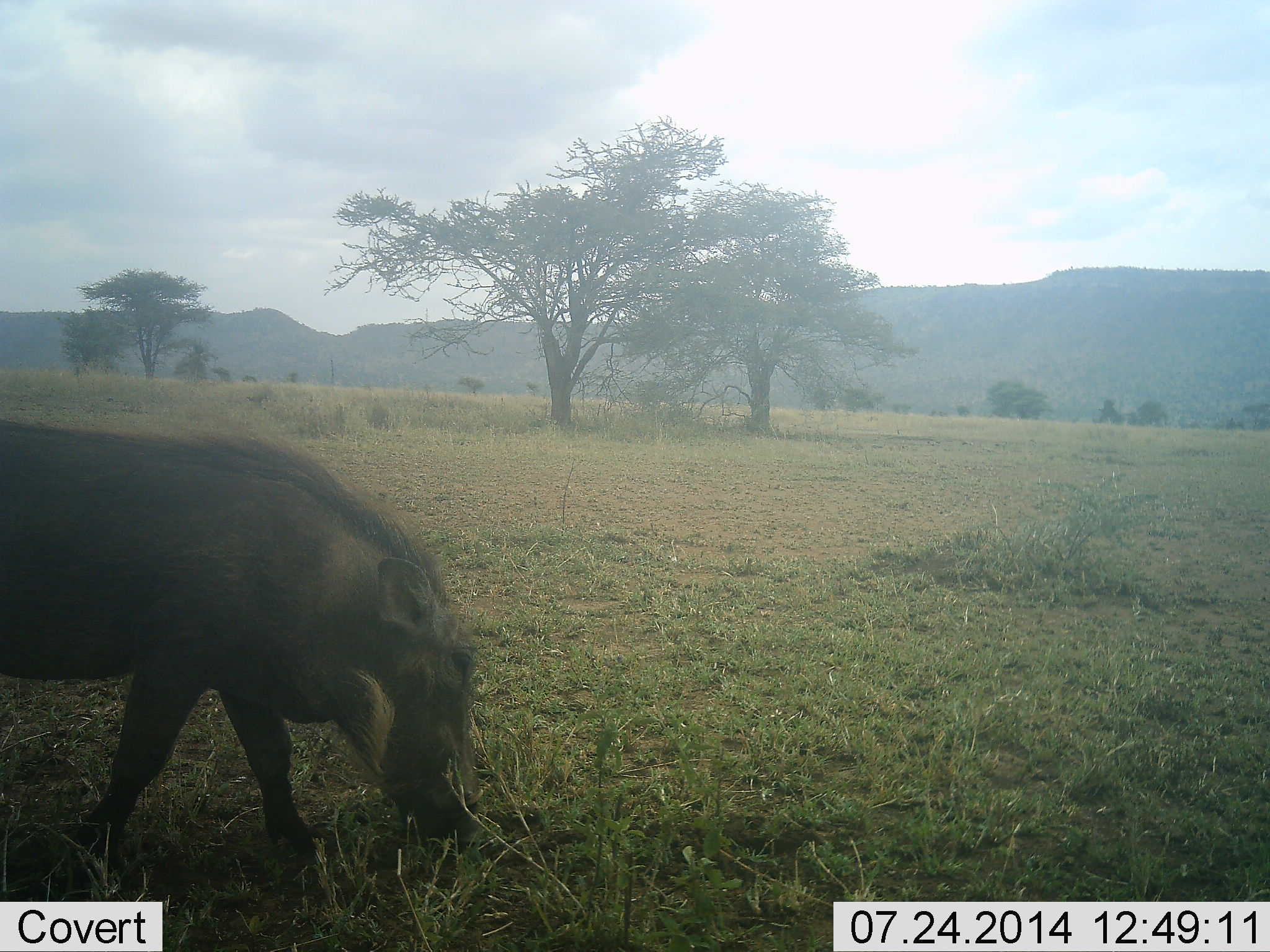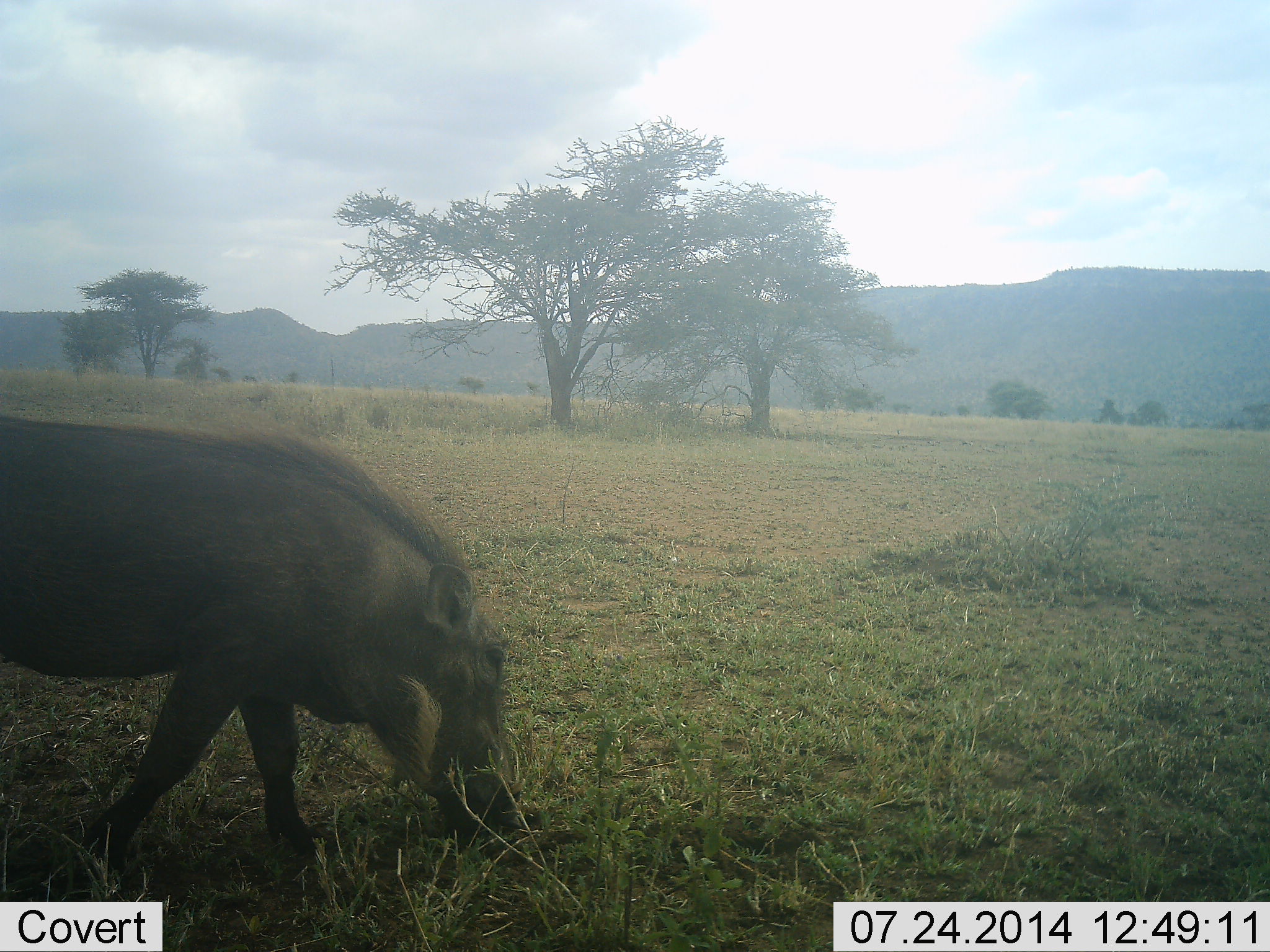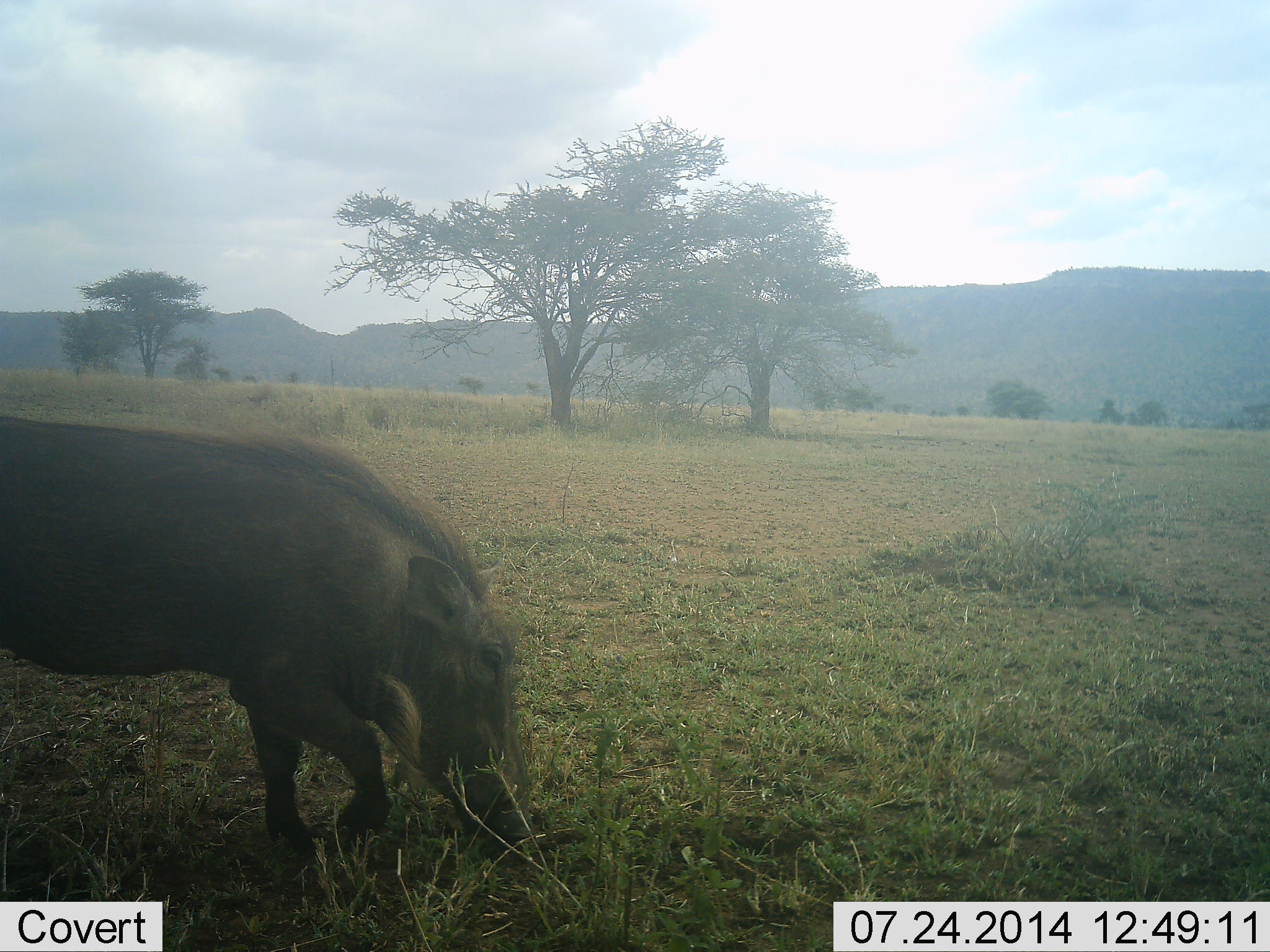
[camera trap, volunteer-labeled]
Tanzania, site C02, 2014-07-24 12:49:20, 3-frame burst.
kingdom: Animalia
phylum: Chordata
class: Mammalia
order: Artiodactyla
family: Suidae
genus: Phacochoerus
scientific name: Phacochoerus africanus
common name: warthog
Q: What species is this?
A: Warthog (Phacochoerus africanus).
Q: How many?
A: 1.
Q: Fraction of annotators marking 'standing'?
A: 18%.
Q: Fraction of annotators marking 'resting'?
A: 0%.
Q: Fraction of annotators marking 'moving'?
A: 45%.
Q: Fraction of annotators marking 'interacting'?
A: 0%.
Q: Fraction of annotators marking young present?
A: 0%.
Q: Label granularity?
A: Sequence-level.